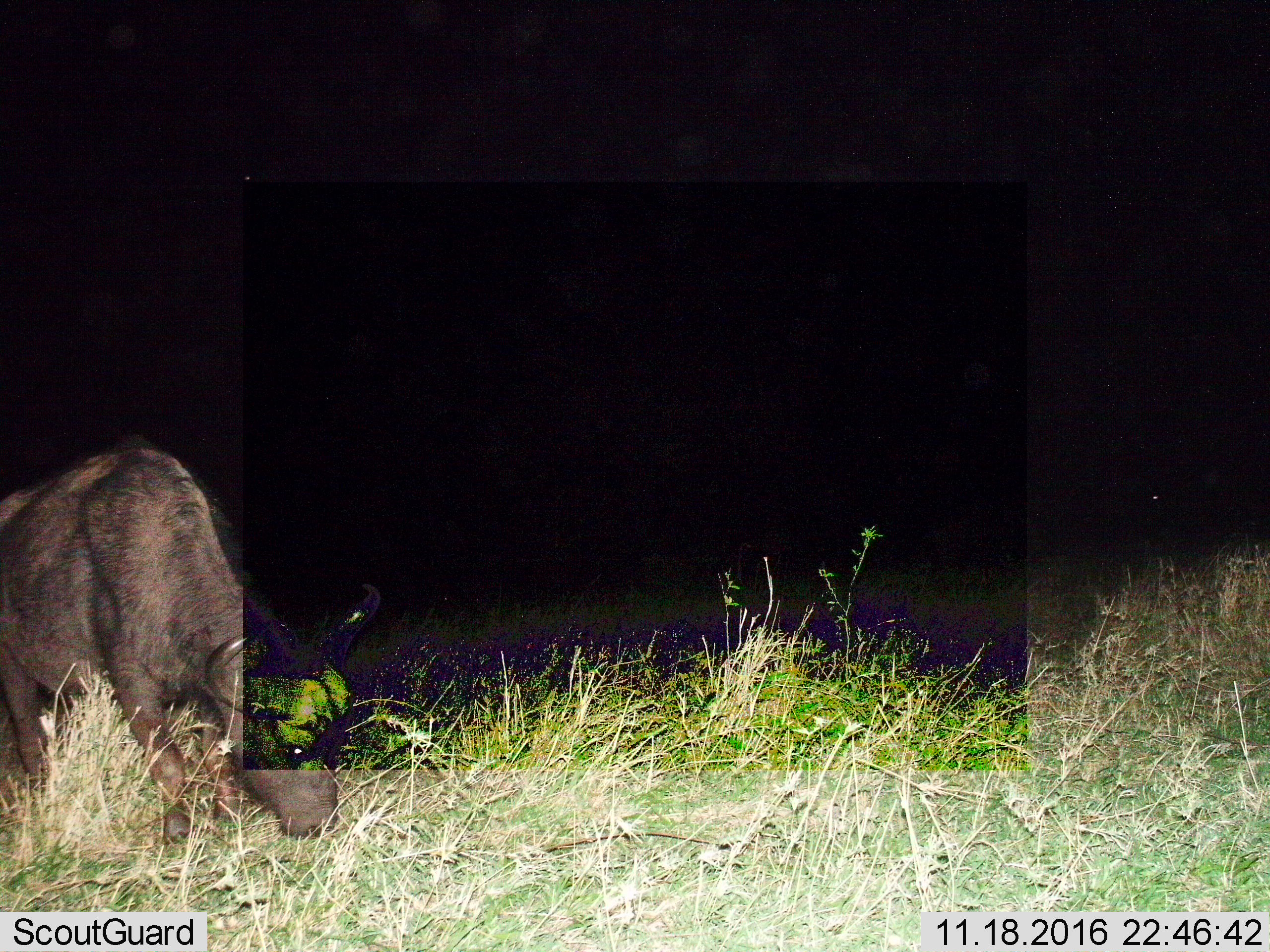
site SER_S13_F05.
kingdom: Animalia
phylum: Chordata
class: Mammalia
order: Artiodactyla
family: Bovidae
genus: Syncerus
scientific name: Syncerus caffer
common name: african buffalo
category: buffalo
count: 1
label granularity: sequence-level